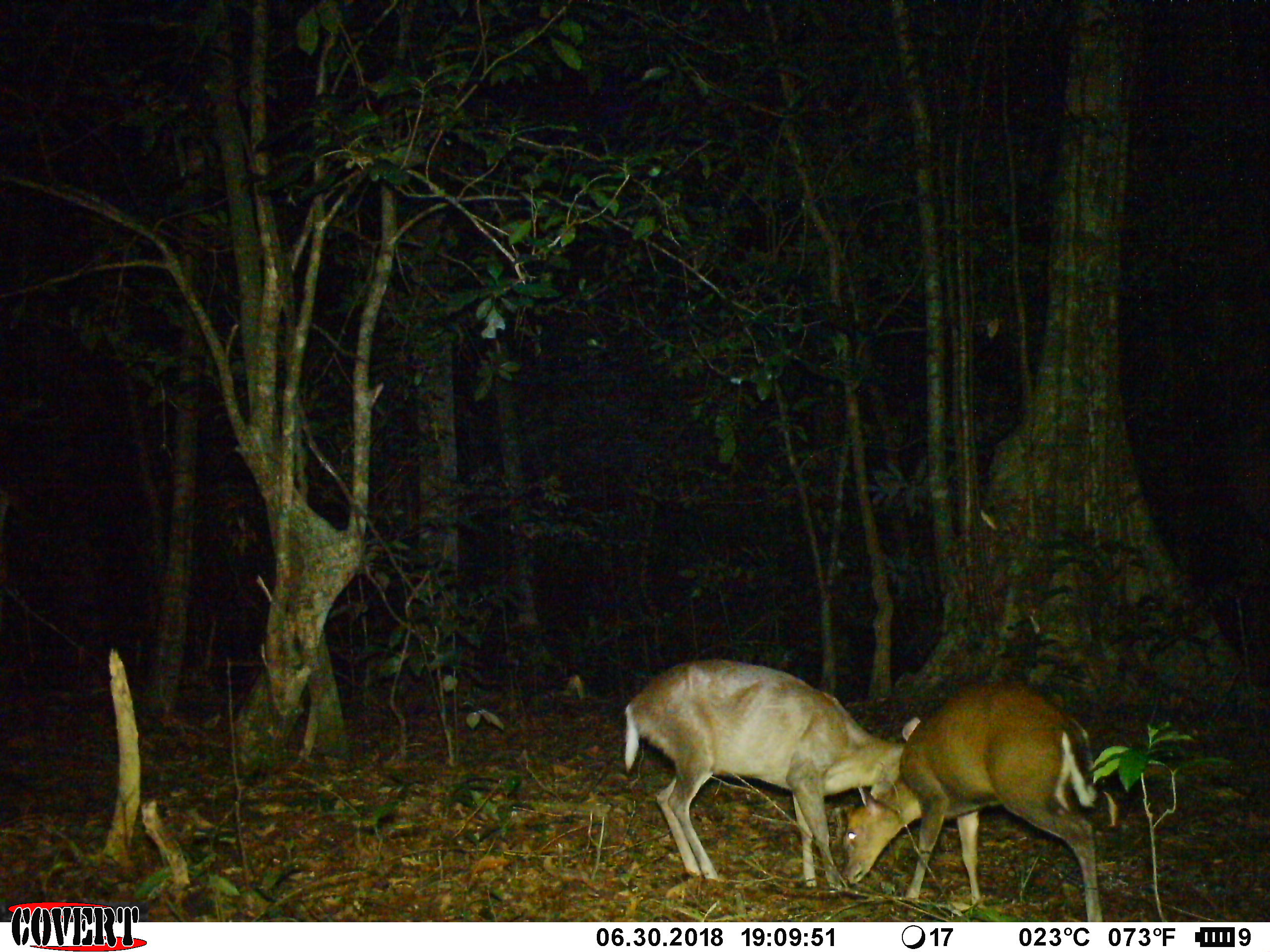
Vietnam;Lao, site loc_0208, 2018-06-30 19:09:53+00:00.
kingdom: Animalia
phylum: Chordata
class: Mammalia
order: Artiodactyla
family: Cervidae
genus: Muntiacus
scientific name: Muntiacus rooseveltorum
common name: roosevelt's muntjac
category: roosevelts muntjac group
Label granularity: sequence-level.